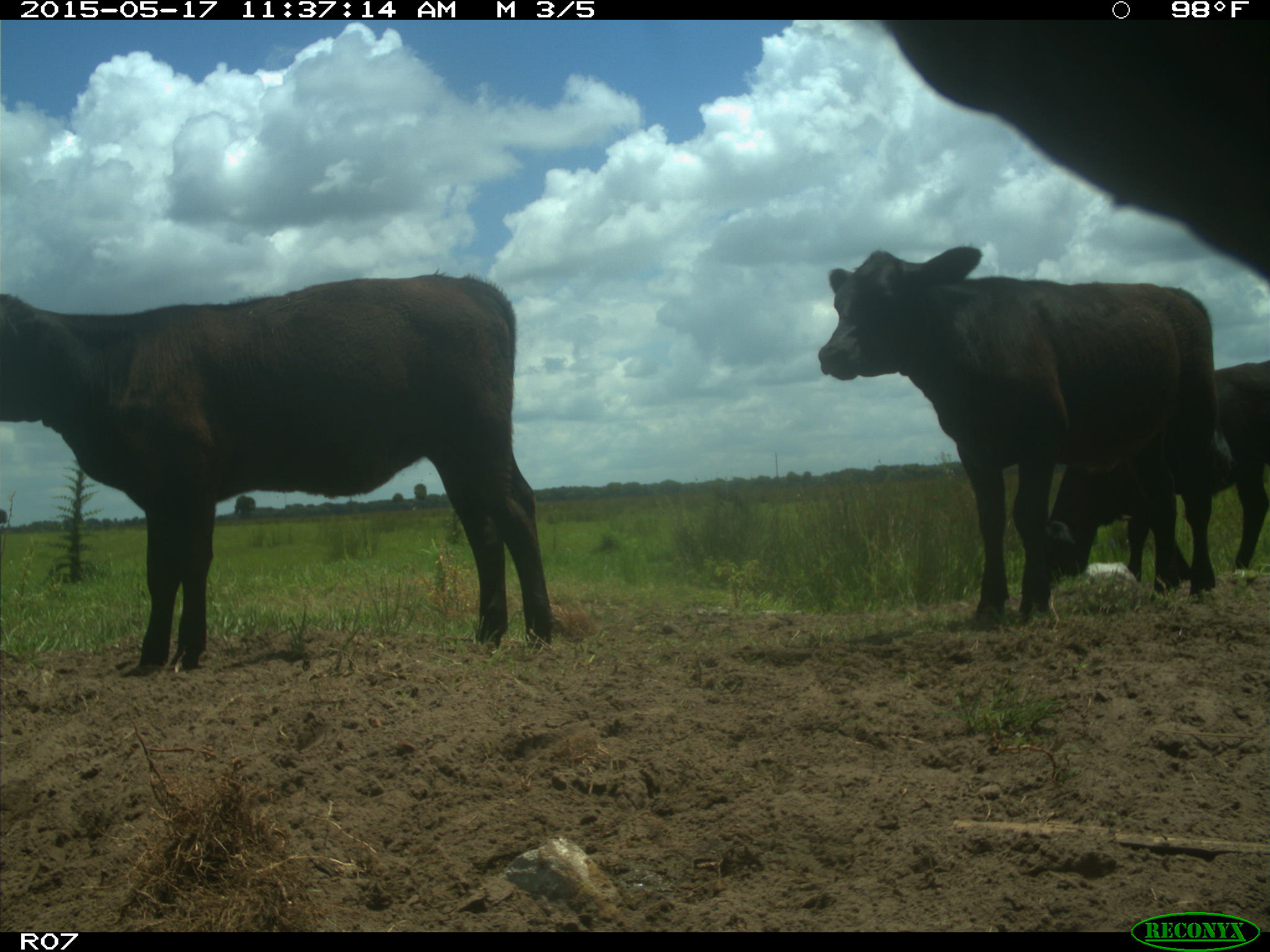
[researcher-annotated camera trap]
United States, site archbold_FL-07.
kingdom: Animalia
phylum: Chordata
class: Mammalia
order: Artiodactyla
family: Bovidae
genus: Bos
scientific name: Bos taurus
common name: domestic cow